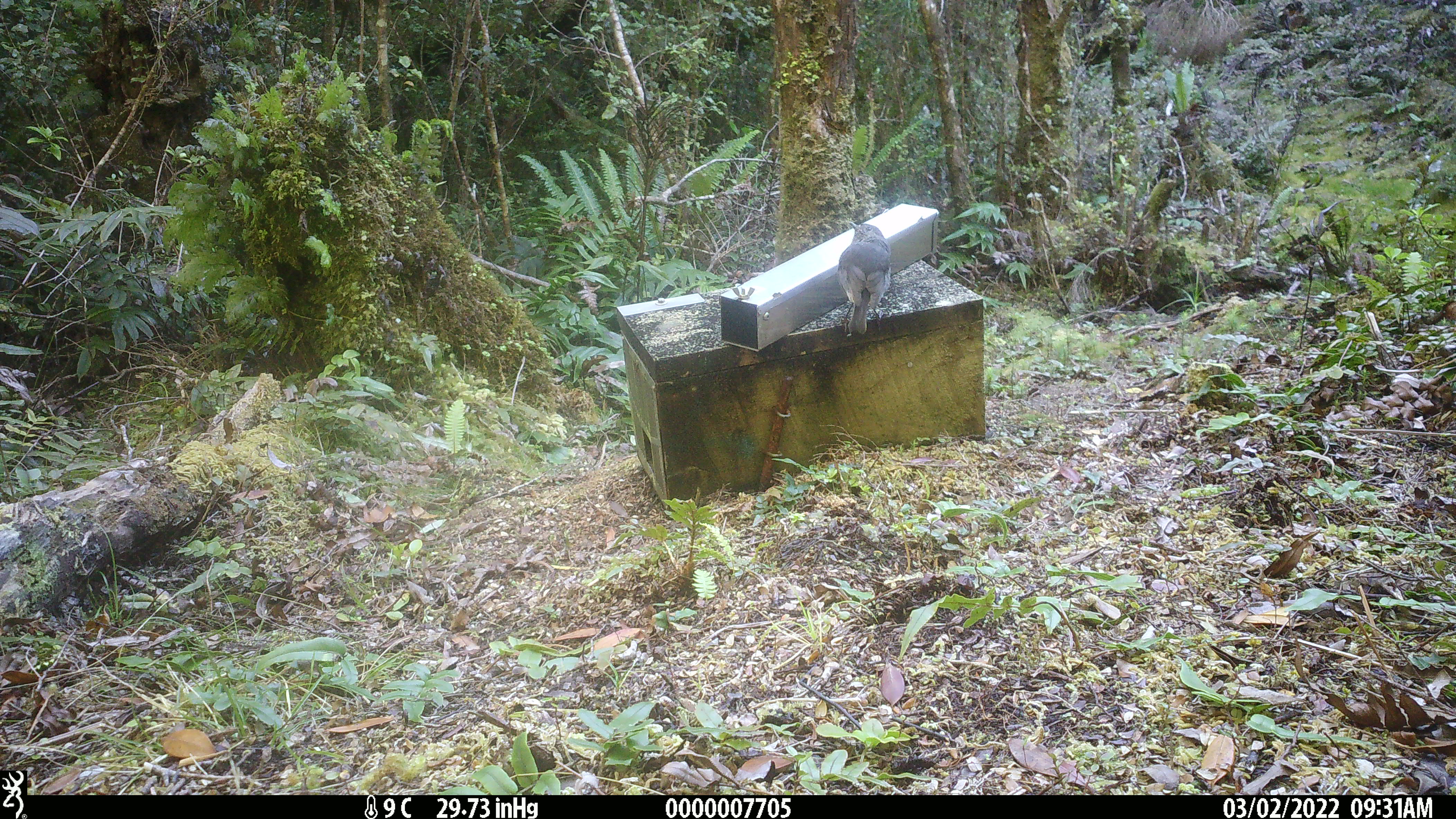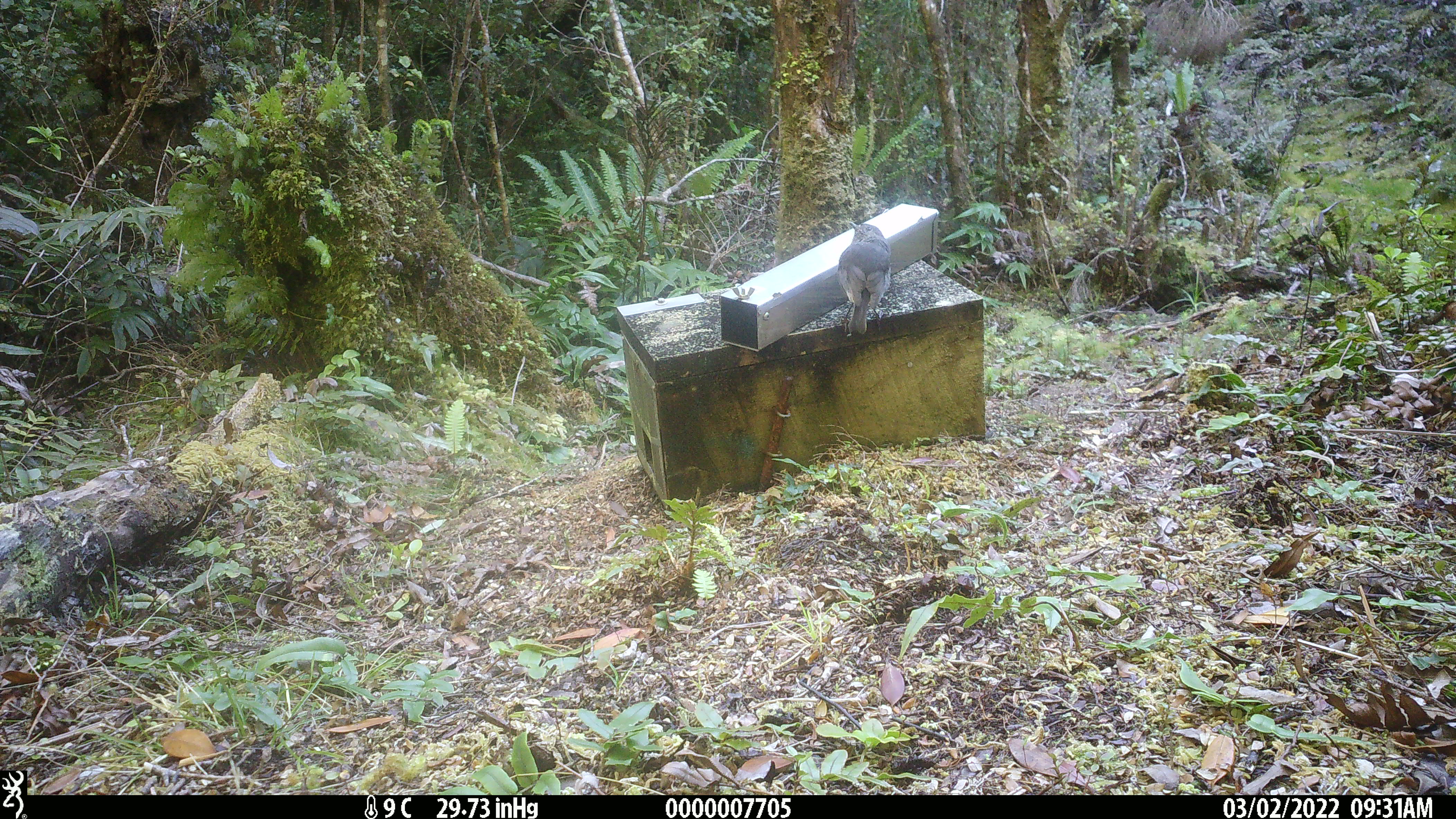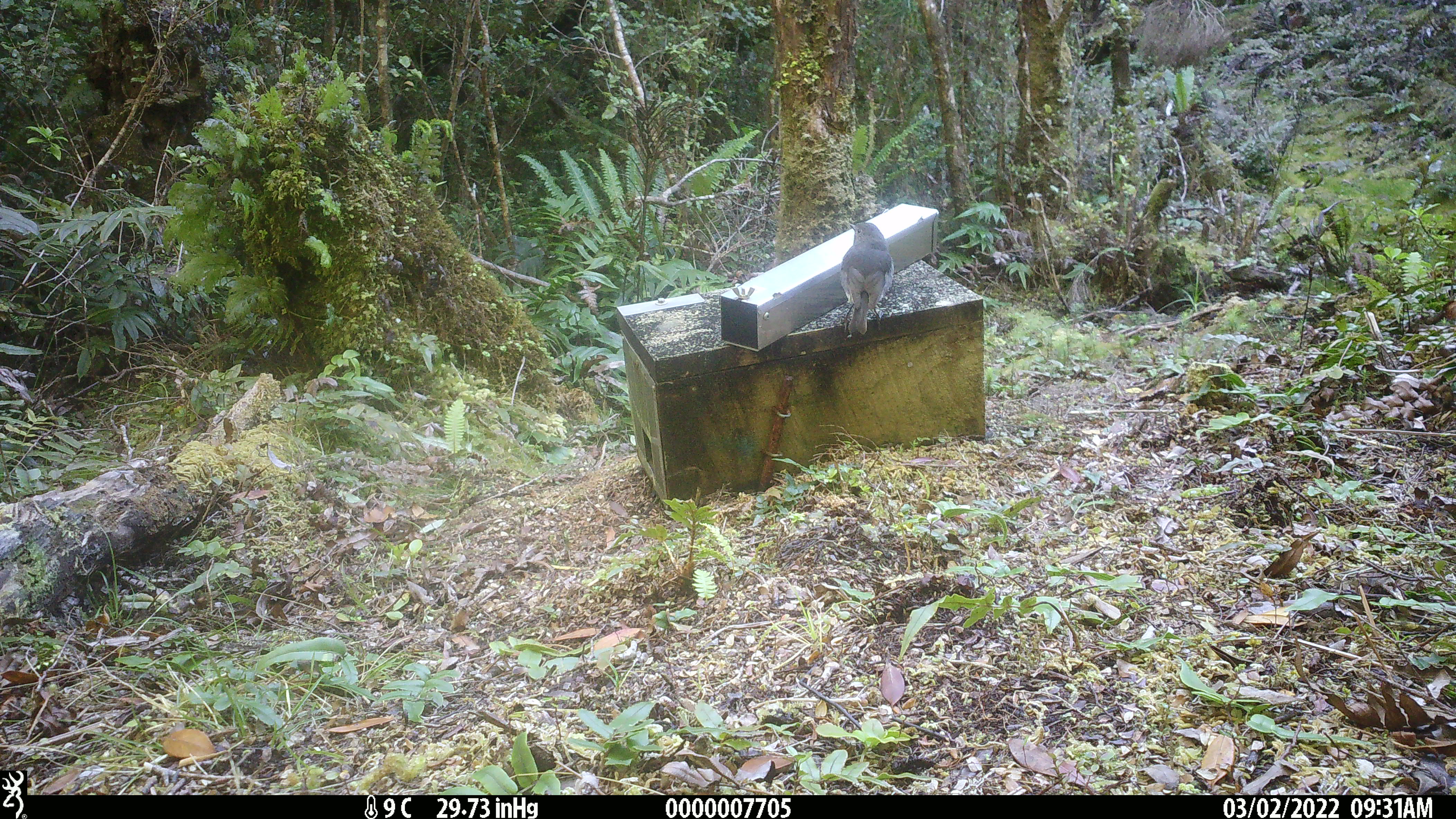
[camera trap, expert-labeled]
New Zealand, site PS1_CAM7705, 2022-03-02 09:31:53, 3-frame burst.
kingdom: Animalia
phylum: Chordata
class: Aves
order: Passeriformes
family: Petroicidae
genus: Petroica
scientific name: Petroica australis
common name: new zealand robin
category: robin